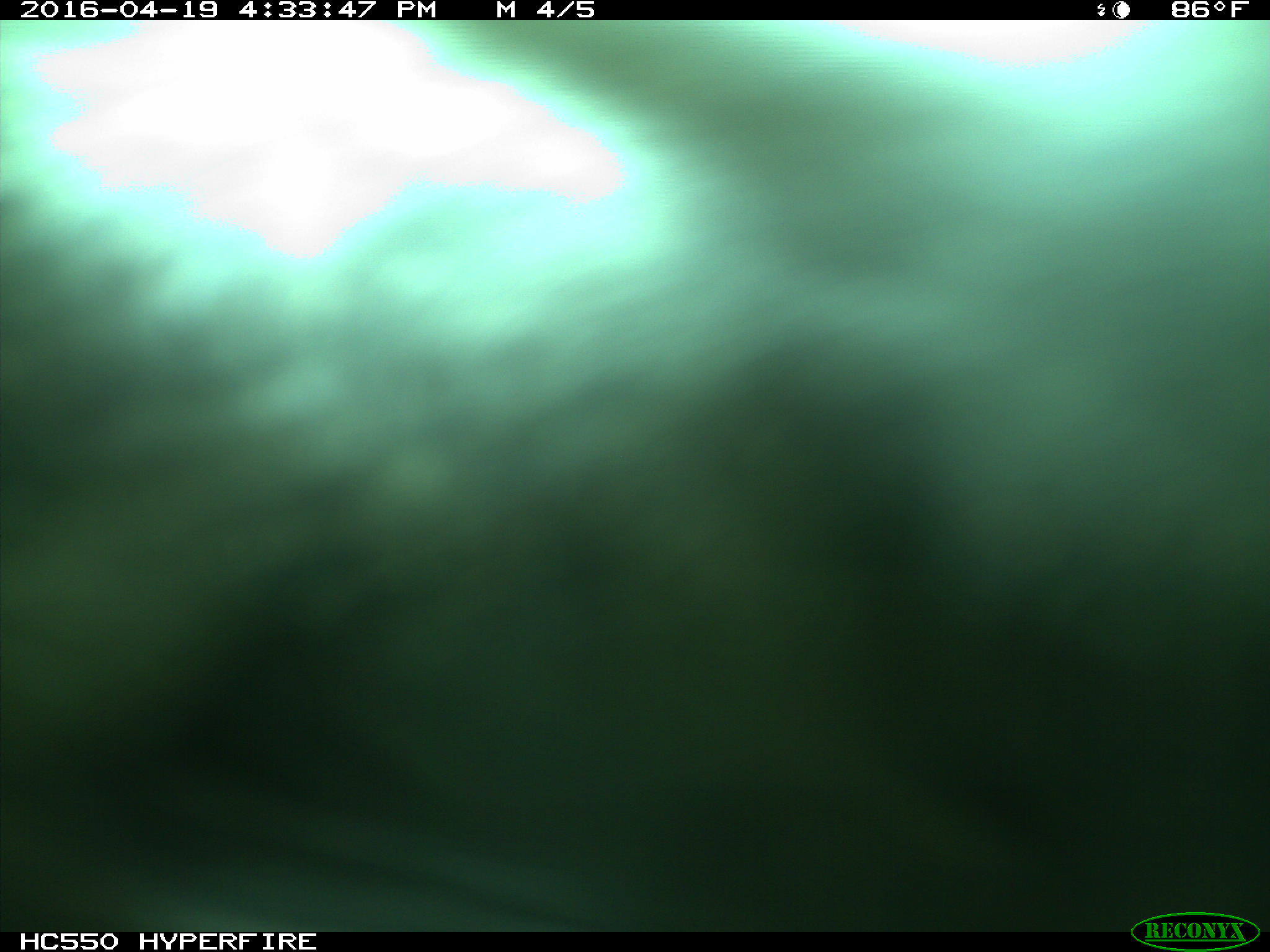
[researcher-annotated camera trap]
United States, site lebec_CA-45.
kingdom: Animalia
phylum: Chordata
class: Mammalia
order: Artiodactyla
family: Bovidae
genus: Bos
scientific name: Bos taurus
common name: domestic cow